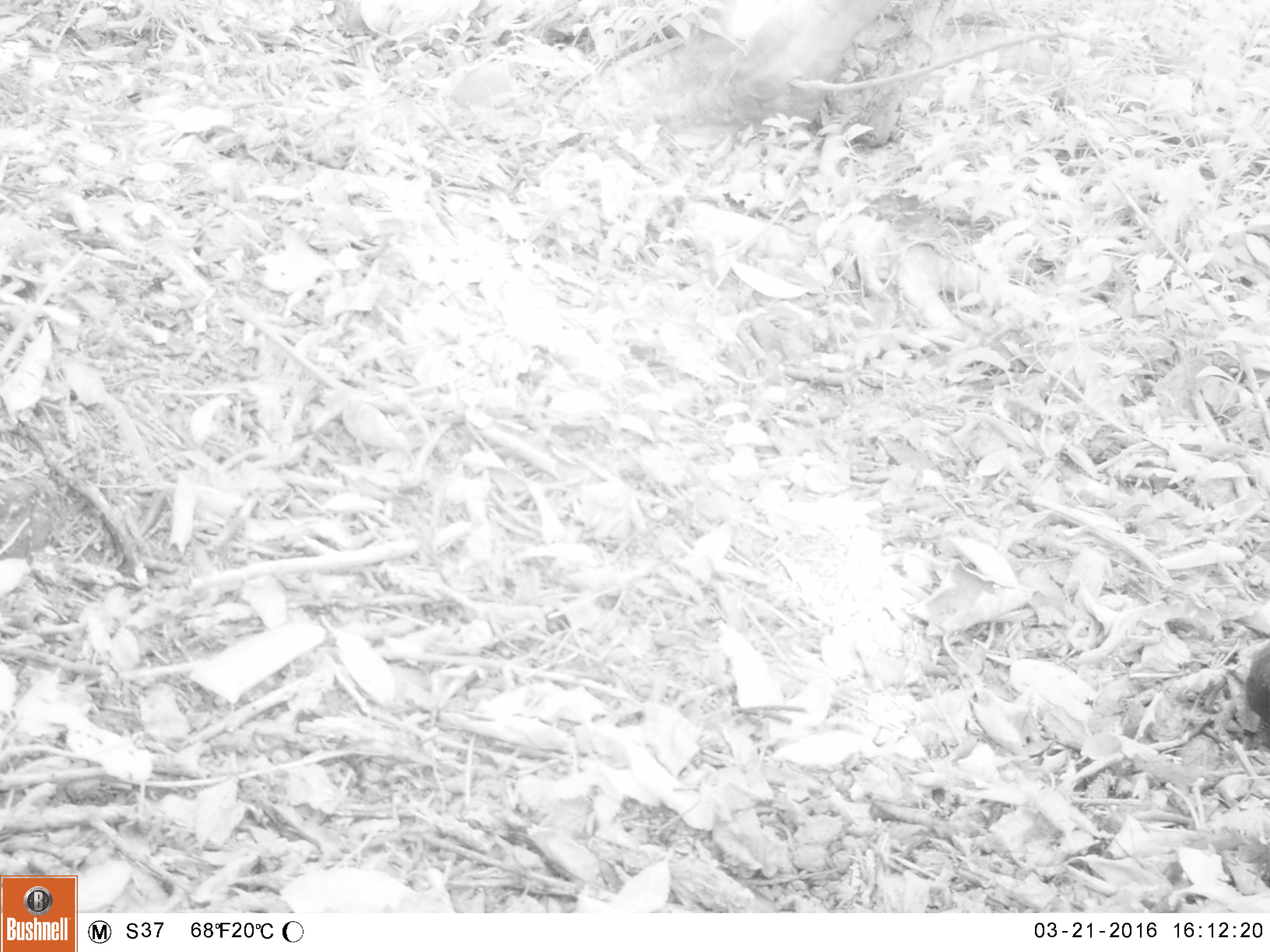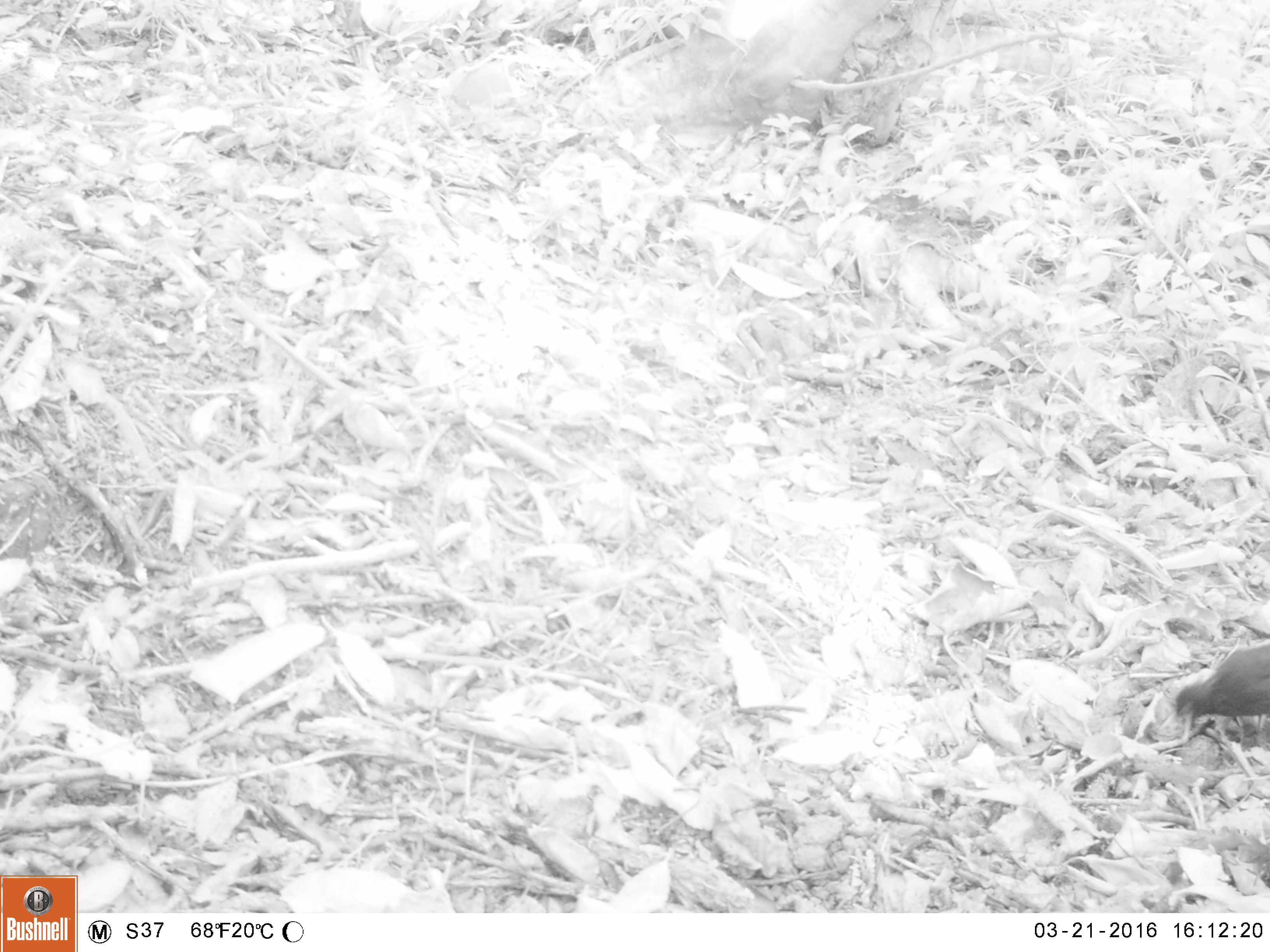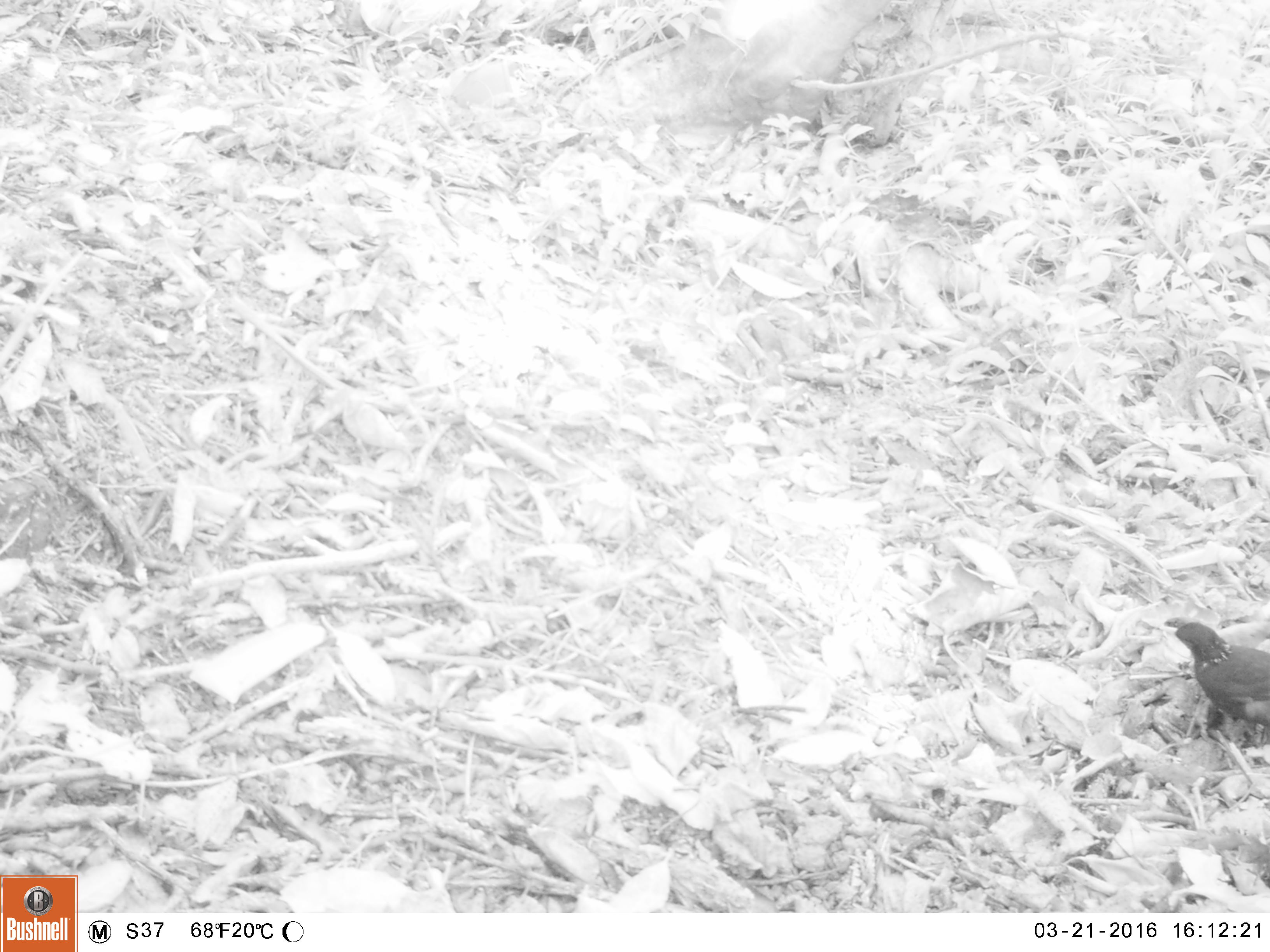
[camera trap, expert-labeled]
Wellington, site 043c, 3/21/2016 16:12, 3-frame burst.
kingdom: Animalia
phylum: Chordata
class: Aves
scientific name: Aves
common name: bird